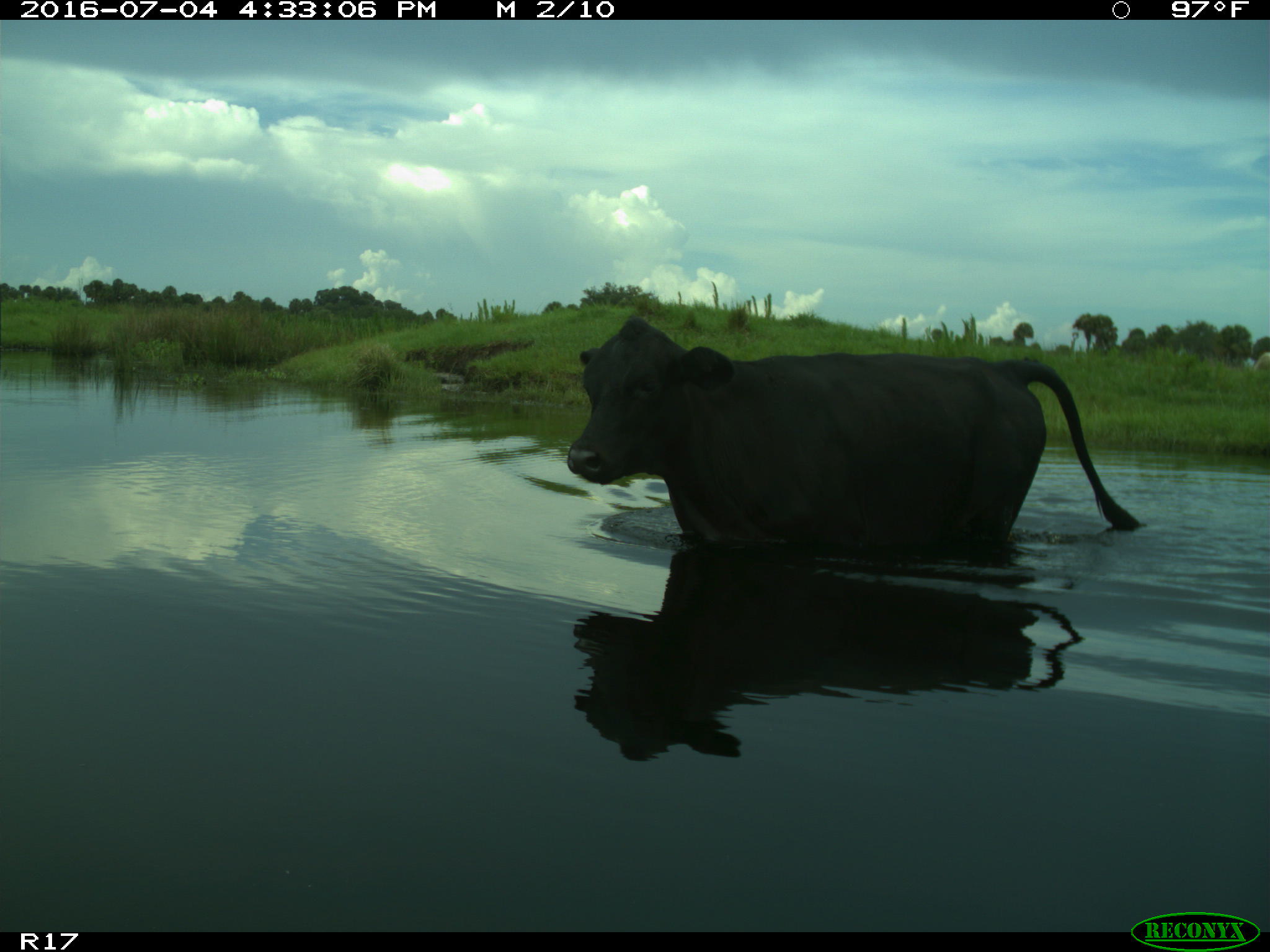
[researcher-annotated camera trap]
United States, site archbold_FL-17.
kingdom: Animalia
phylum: Chordata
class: Mammalia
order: Artiodactyla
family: Bovidae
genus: Bos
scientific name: Bos taurus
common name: domestic cow